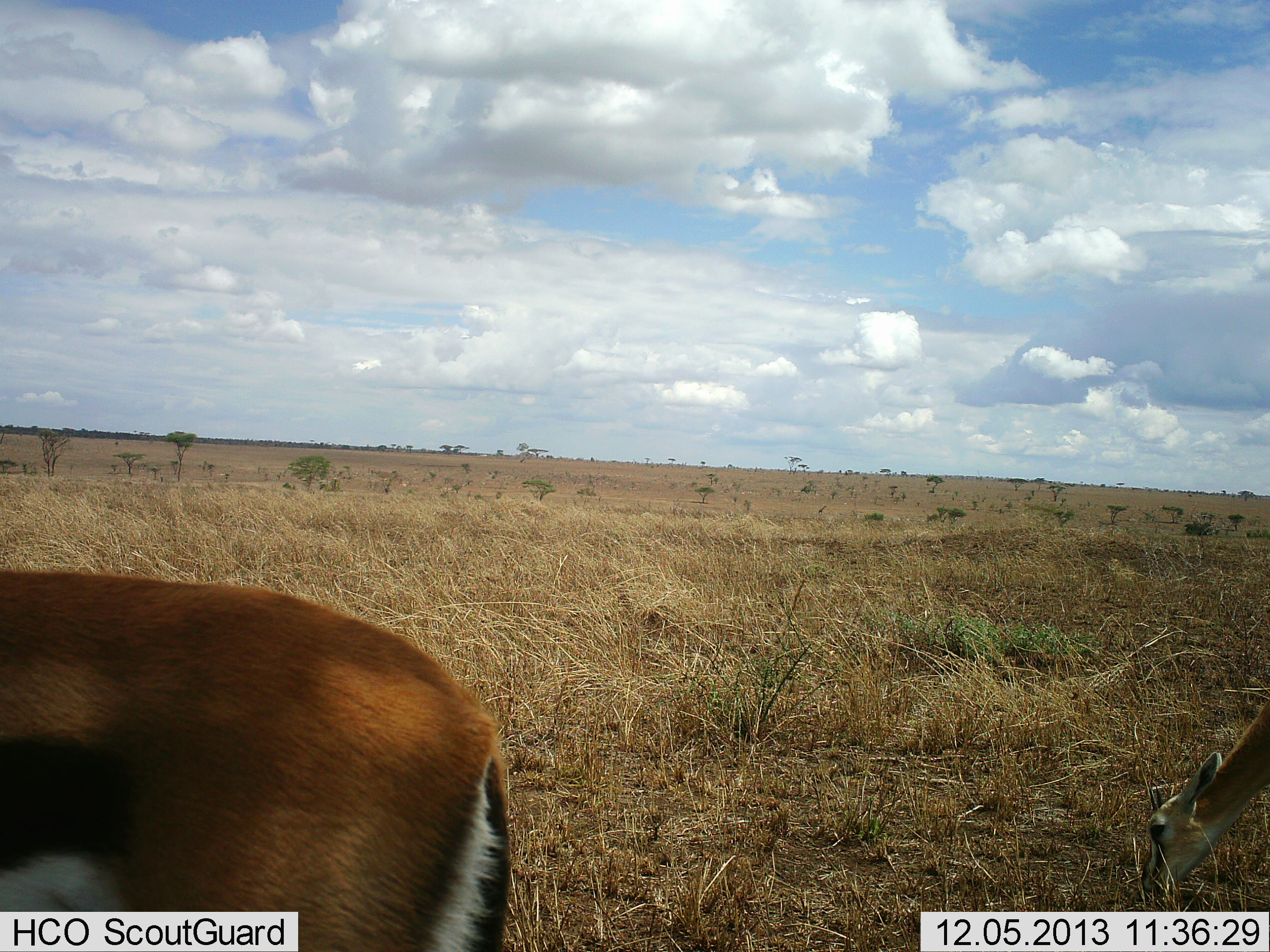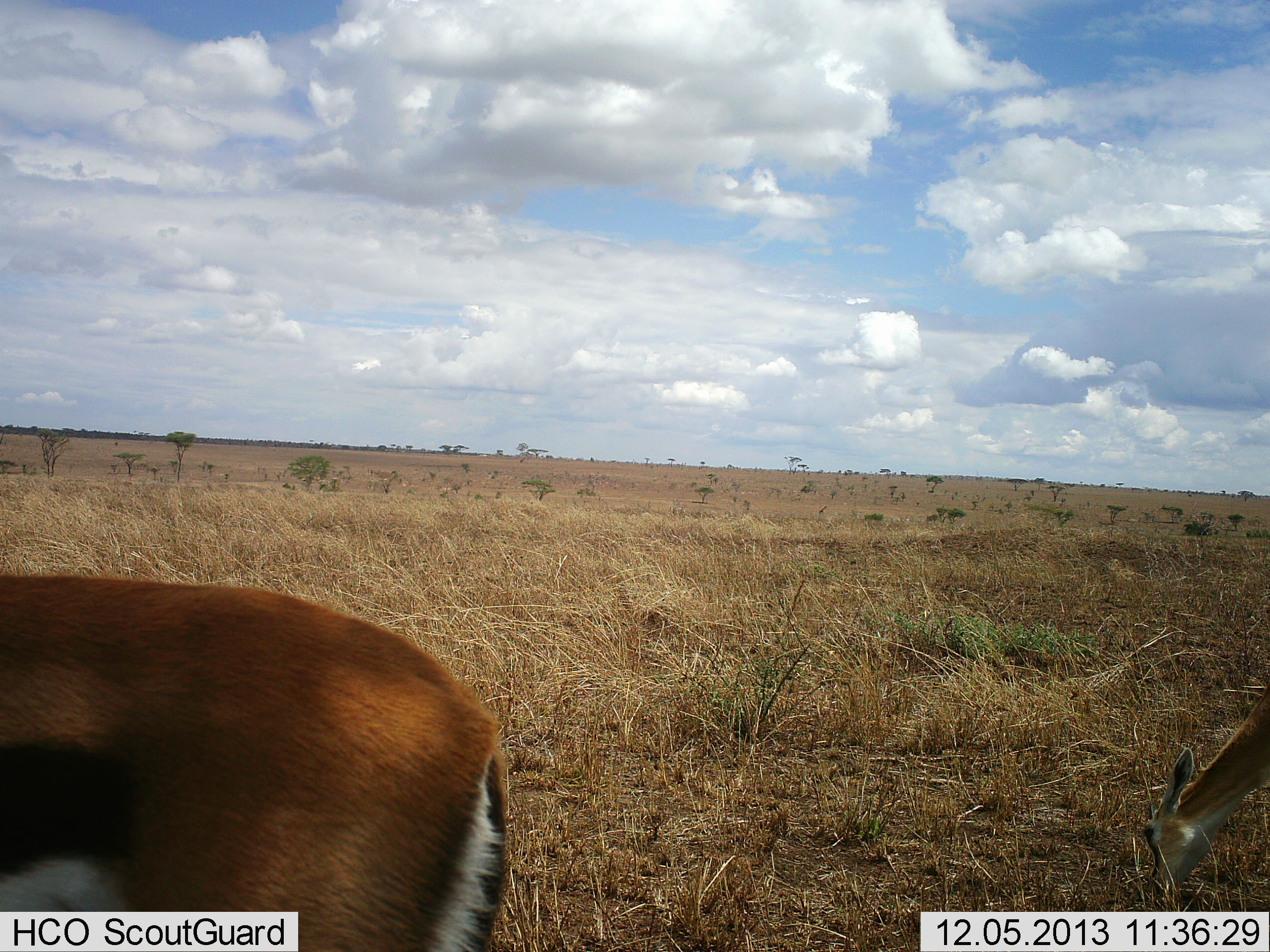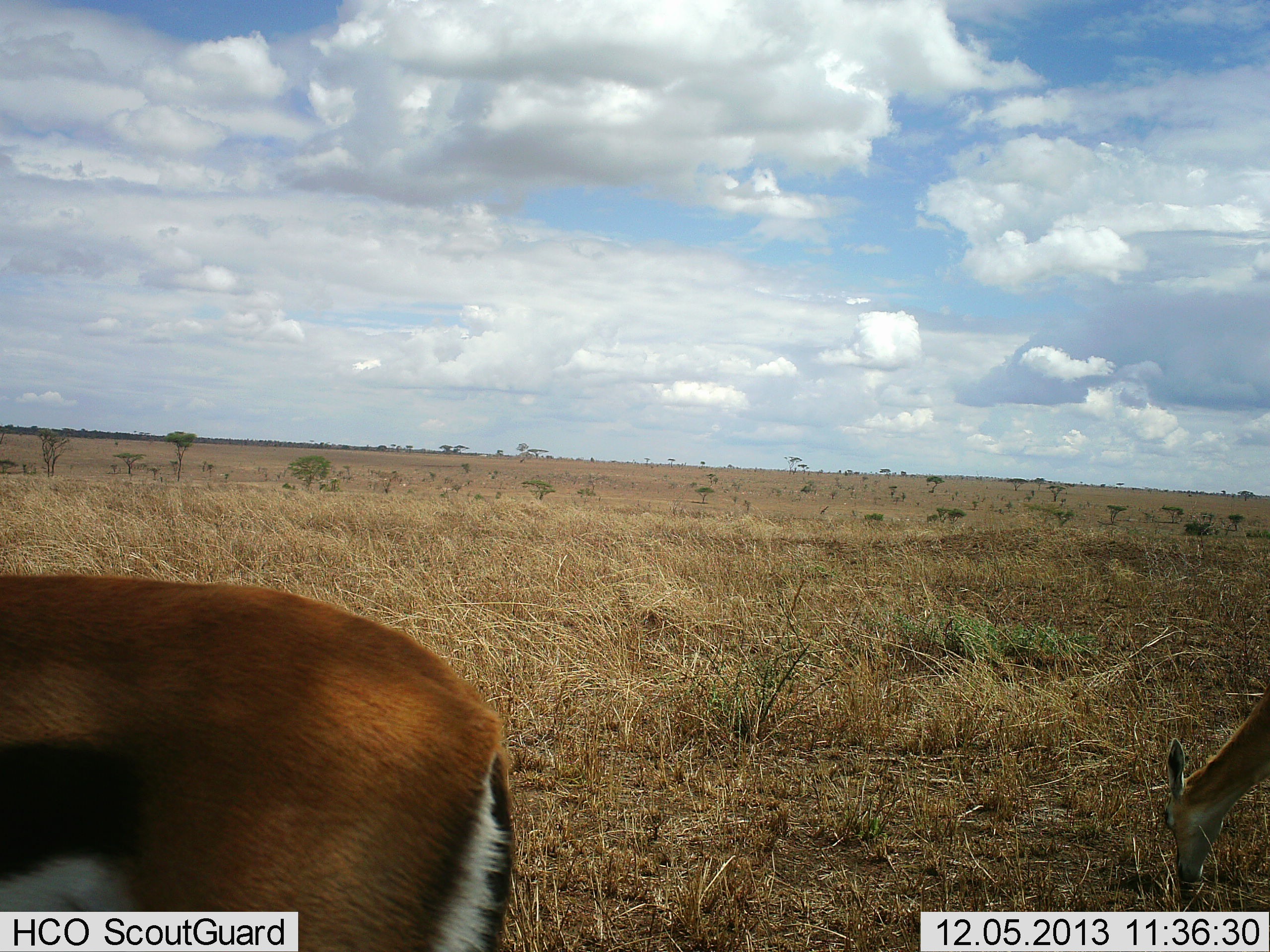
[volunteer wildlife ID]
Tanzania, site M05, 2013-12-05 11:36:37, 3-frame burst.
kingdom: Animalia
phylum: Chordata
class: Mammalia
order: Artiodactyla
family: Bovidae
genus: Eudorcas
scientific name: Eudorcas thomsonii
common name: thomson's gazelle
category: gazellethomsons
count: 2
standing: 80%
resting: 0%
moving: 10%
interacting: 0%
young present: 10%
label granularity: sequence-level